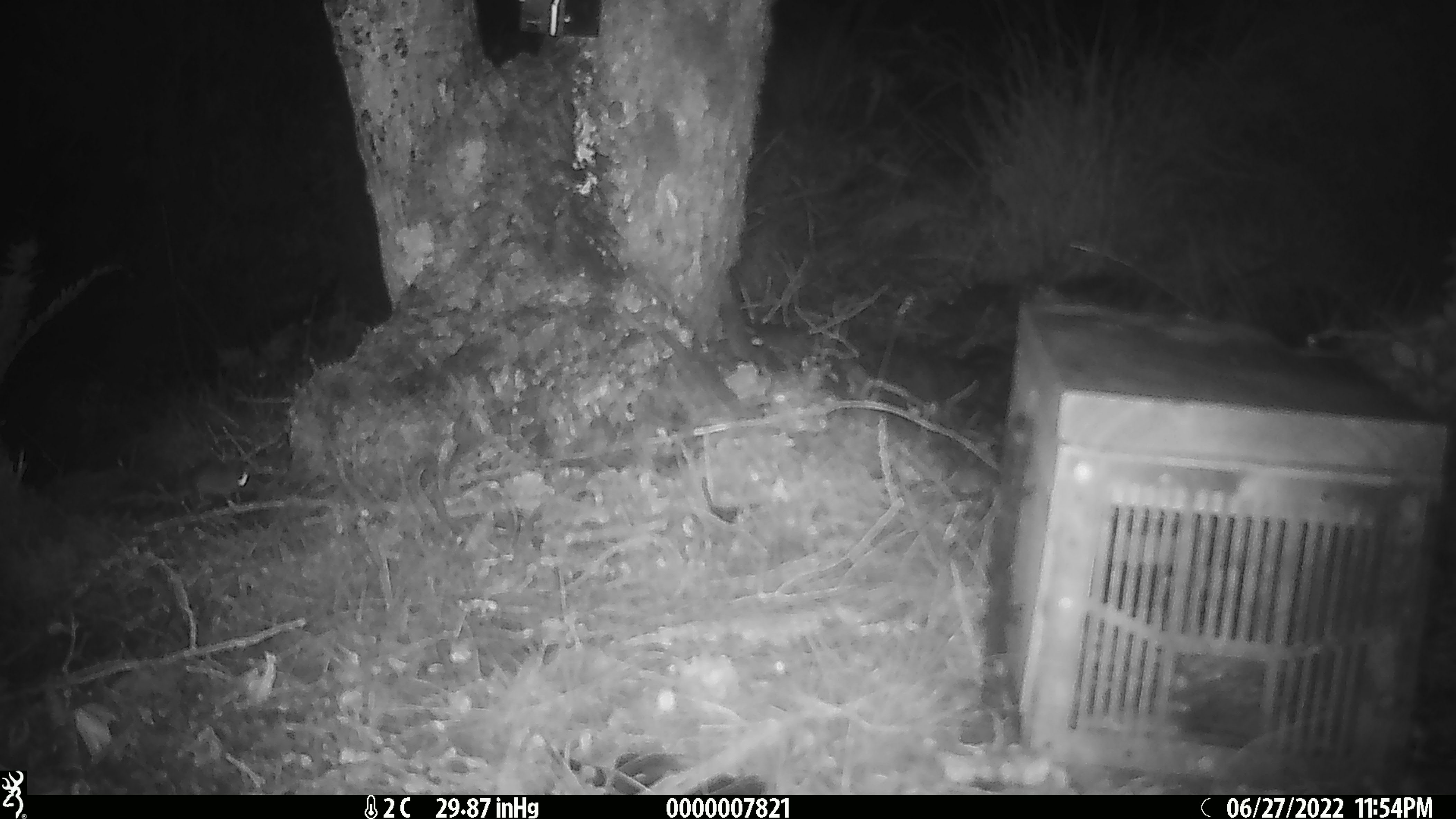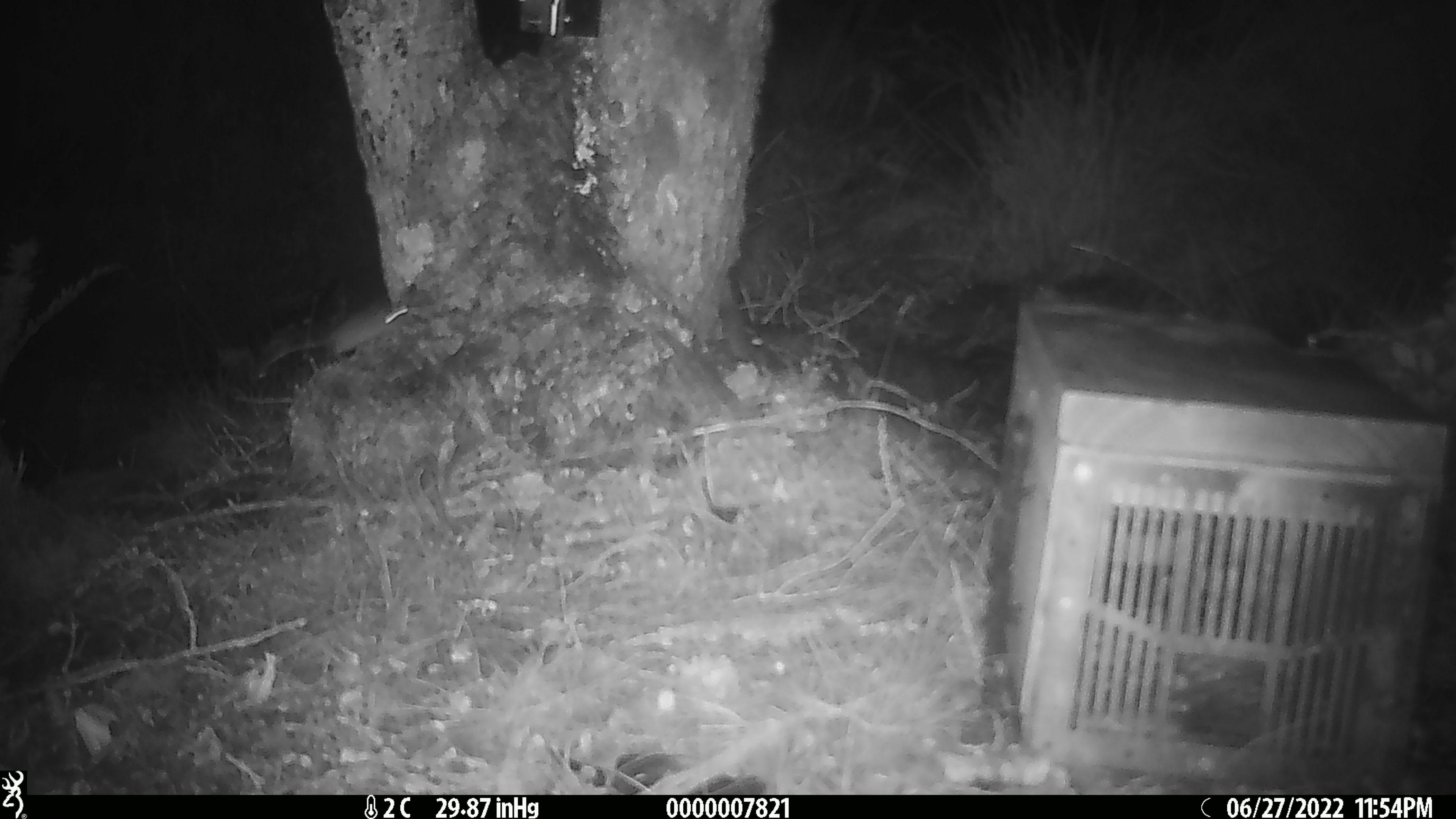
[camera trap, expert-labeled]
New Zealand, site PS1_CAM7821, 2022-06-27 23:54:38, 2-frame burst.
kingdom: Animalia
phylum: Chordata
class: Mammalia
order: Rodentia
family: Muridae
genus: Mus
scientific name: Mus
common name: mouse